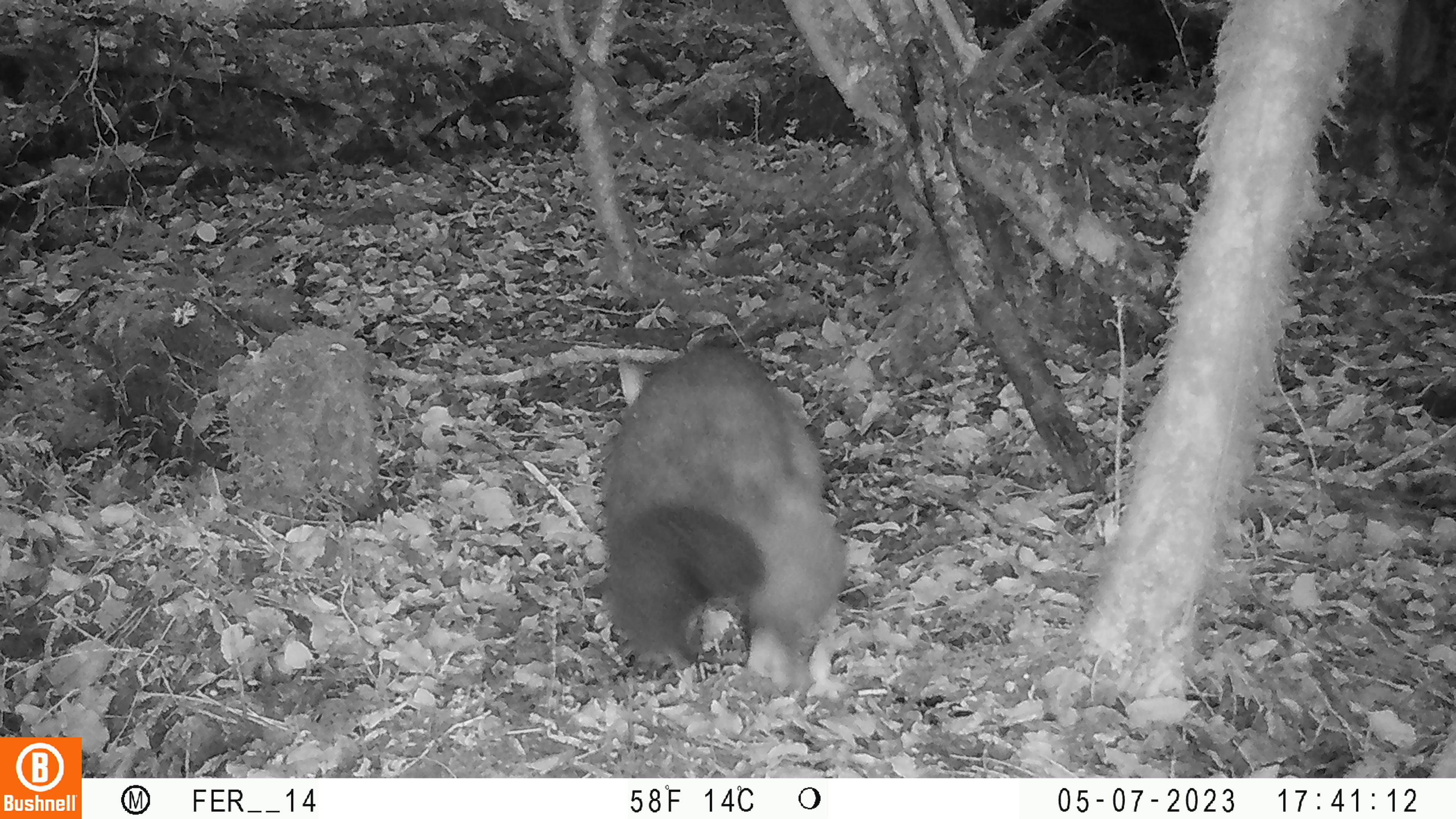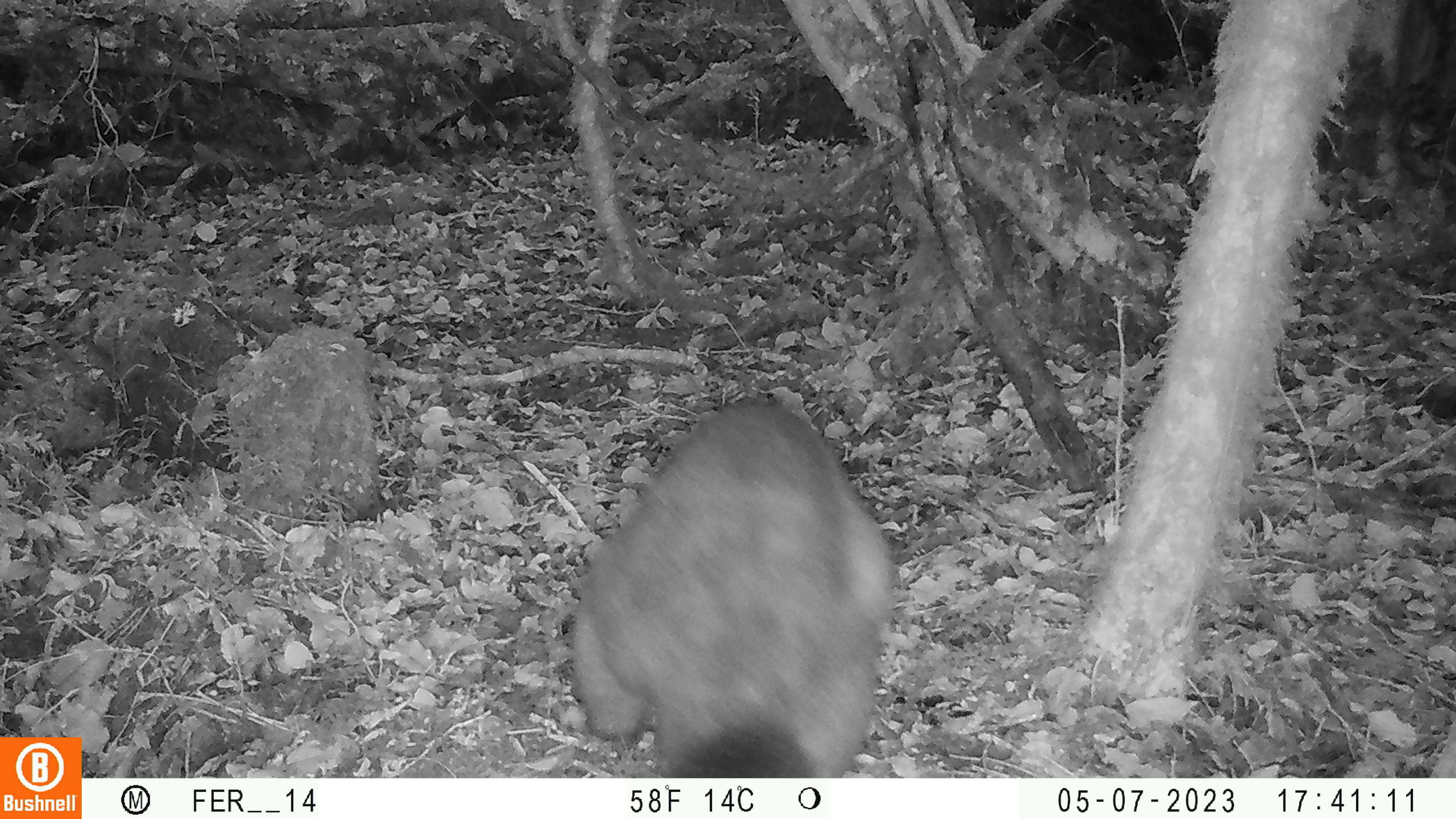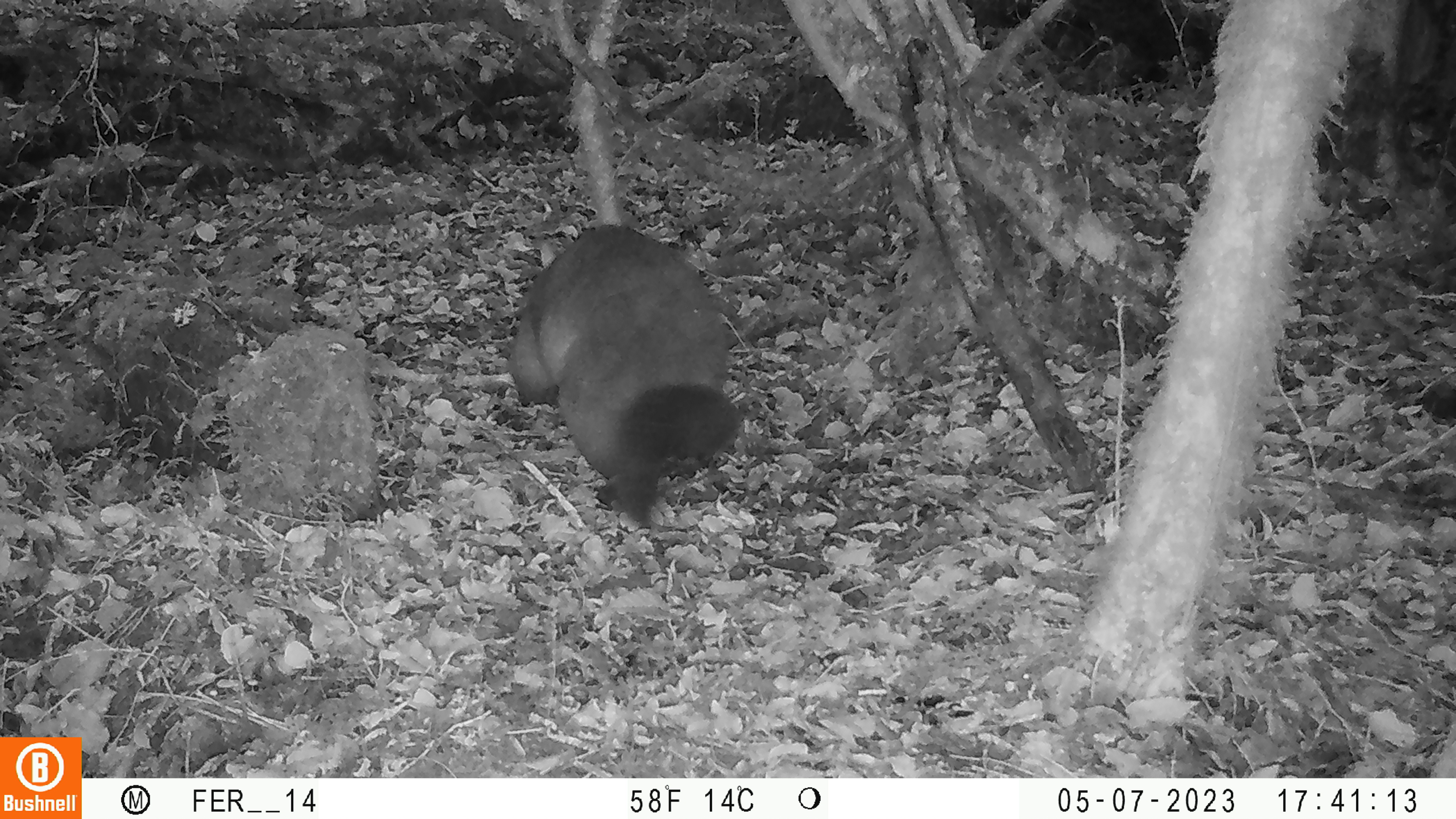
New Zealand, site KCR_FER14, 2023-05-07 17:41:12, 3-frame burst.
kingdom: Animalia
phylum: Chordata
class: Mammalia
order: Diprotodontia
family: Phalangeridae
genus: Trichosurus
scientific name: Trichosurus vulpecula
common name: common brushtail possum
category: possum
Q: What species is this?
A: Possum (common brushtail possum) (Trichosurus vulpecula).